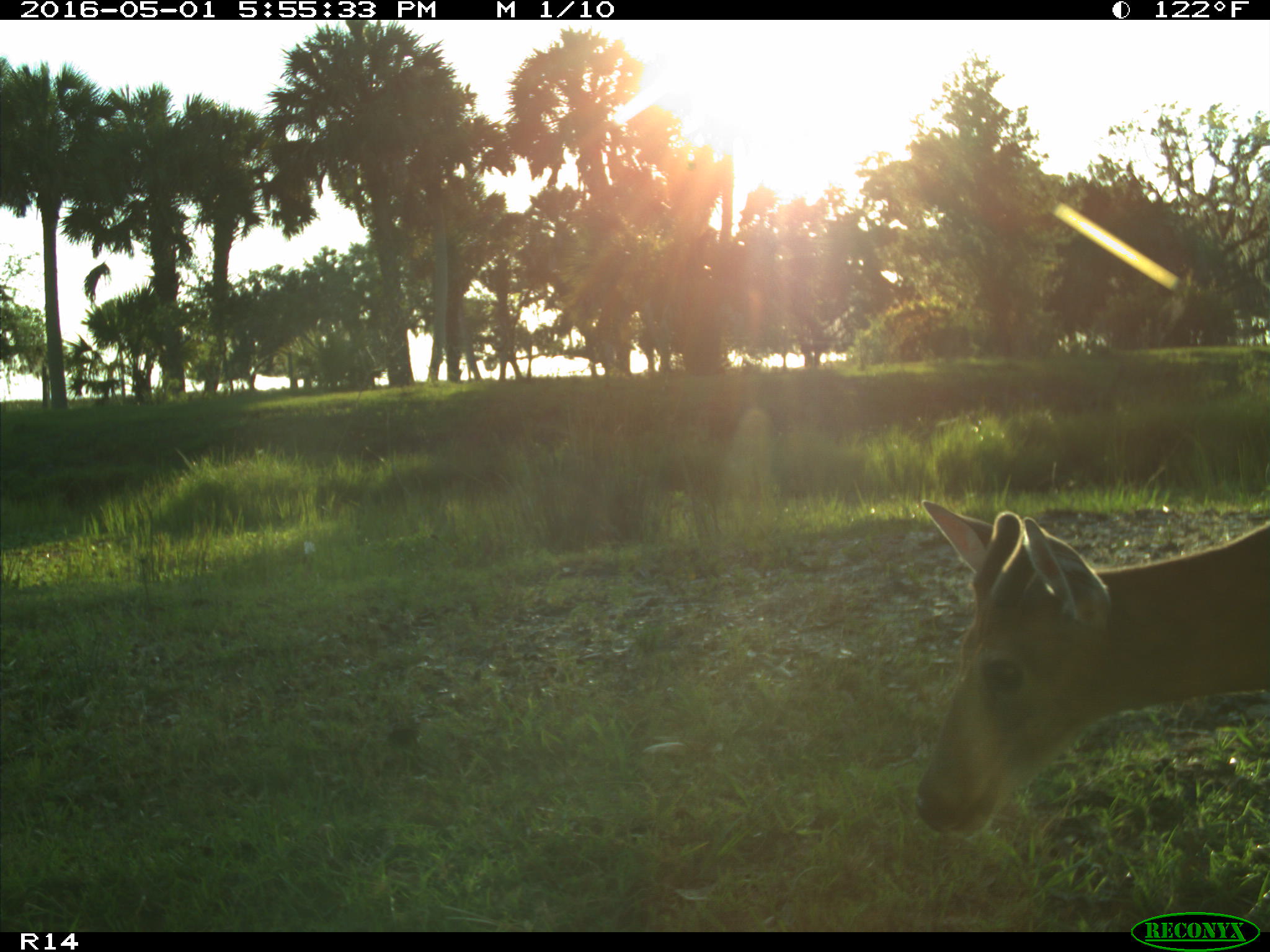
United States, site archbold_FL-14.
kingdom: Animalia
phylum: Chordata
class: Mammalia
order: Artiodactyla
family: Cervidae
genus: Odocoileus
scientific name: Odocoileus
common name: deer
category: unidentified deer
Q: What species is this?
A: Unidentified deer (deer) (Odocoileus).